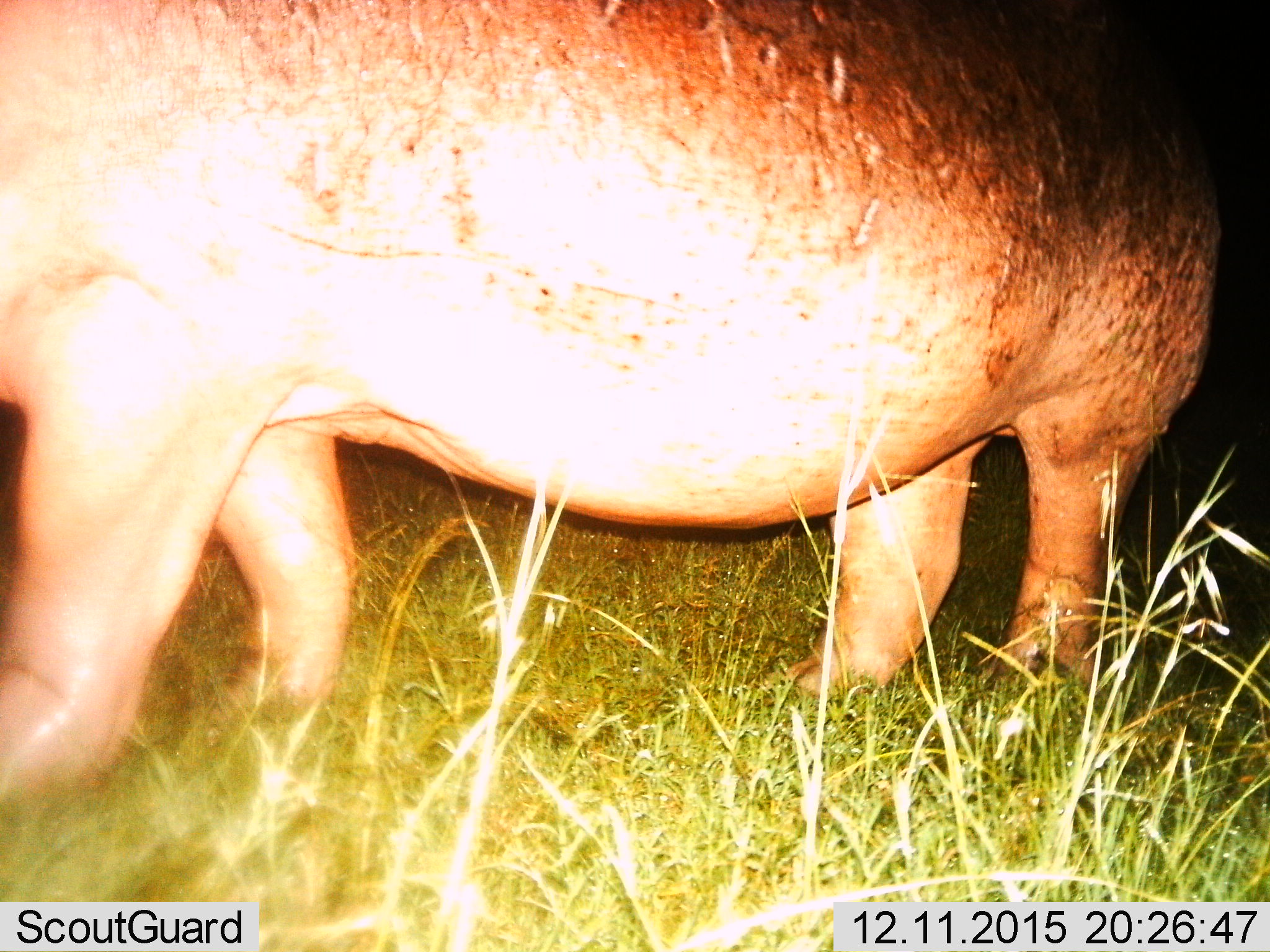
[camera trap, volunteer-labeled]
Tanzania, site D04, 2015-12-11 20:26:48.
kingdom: Animalia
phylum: Chordata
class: Mammalia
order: Artiodactyla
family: Hippopotamidae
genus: Hippopotamus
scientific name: Hippopotamus amphibius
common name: hippopotamus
Hippopotamus (Hippopotamus amphibius), count 1. Behavior (volunteer vote fractions): standing 36%, resting 7%, moving 64%, interacting 0%. Young present (vote fraction): 0%. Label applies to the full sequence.